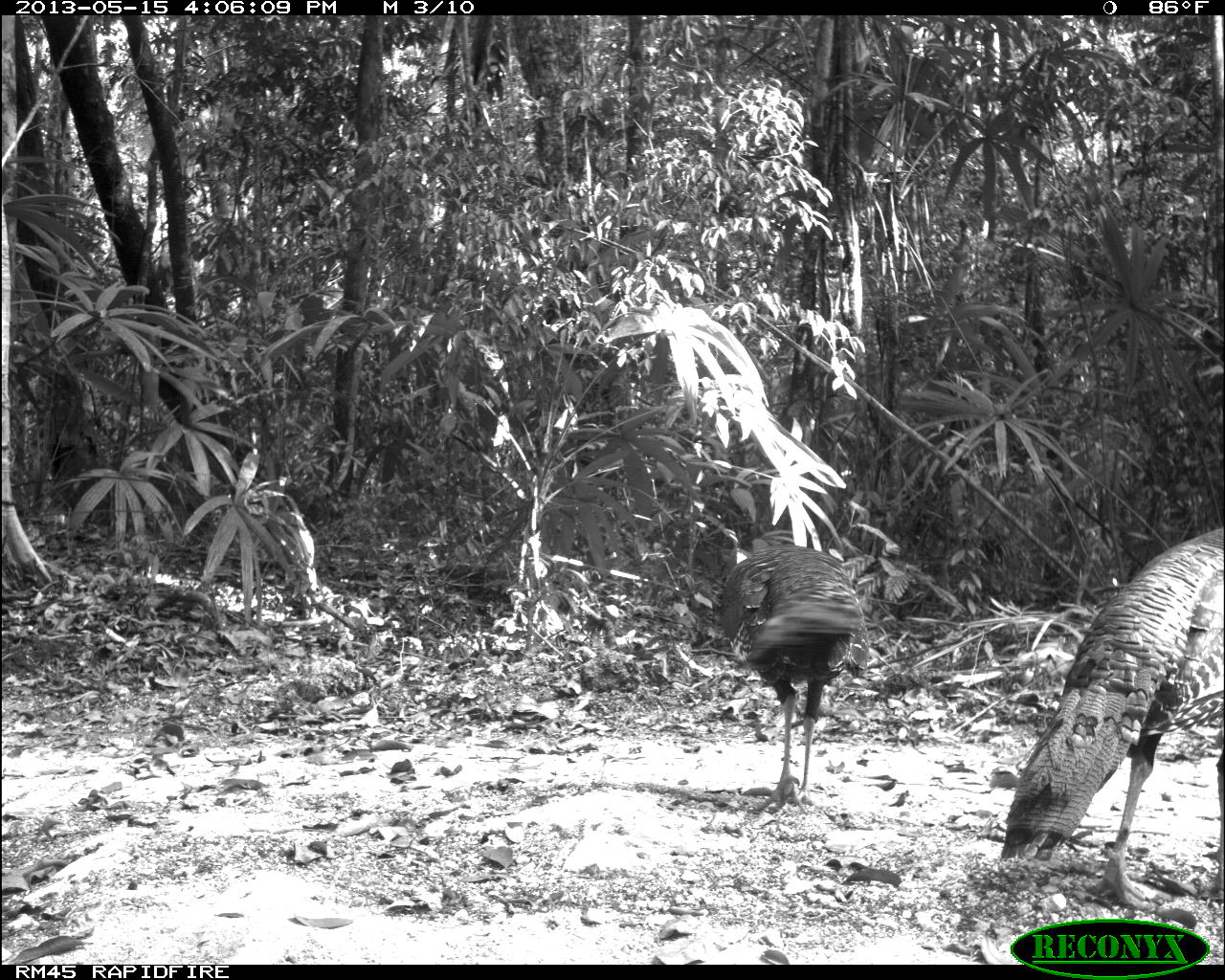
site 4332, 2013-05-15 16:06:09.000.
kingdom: Animalia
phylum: Chordata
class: Aves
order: Galliformes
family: Phasianidae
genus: Meleagris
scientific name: Meleagris ocellata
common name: ocellated turkey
Meleagris ocellata (ocellated turkey), count 4.